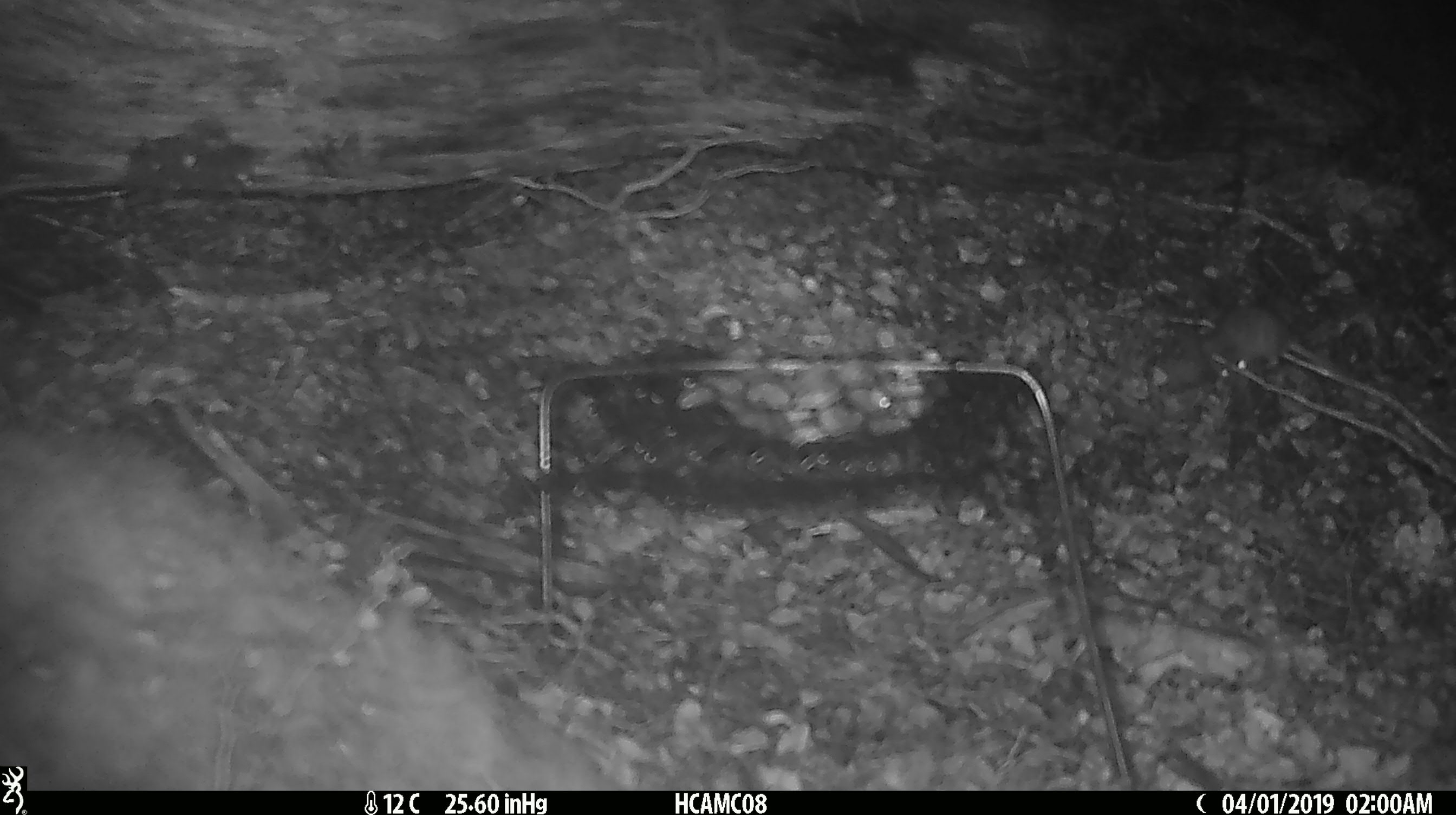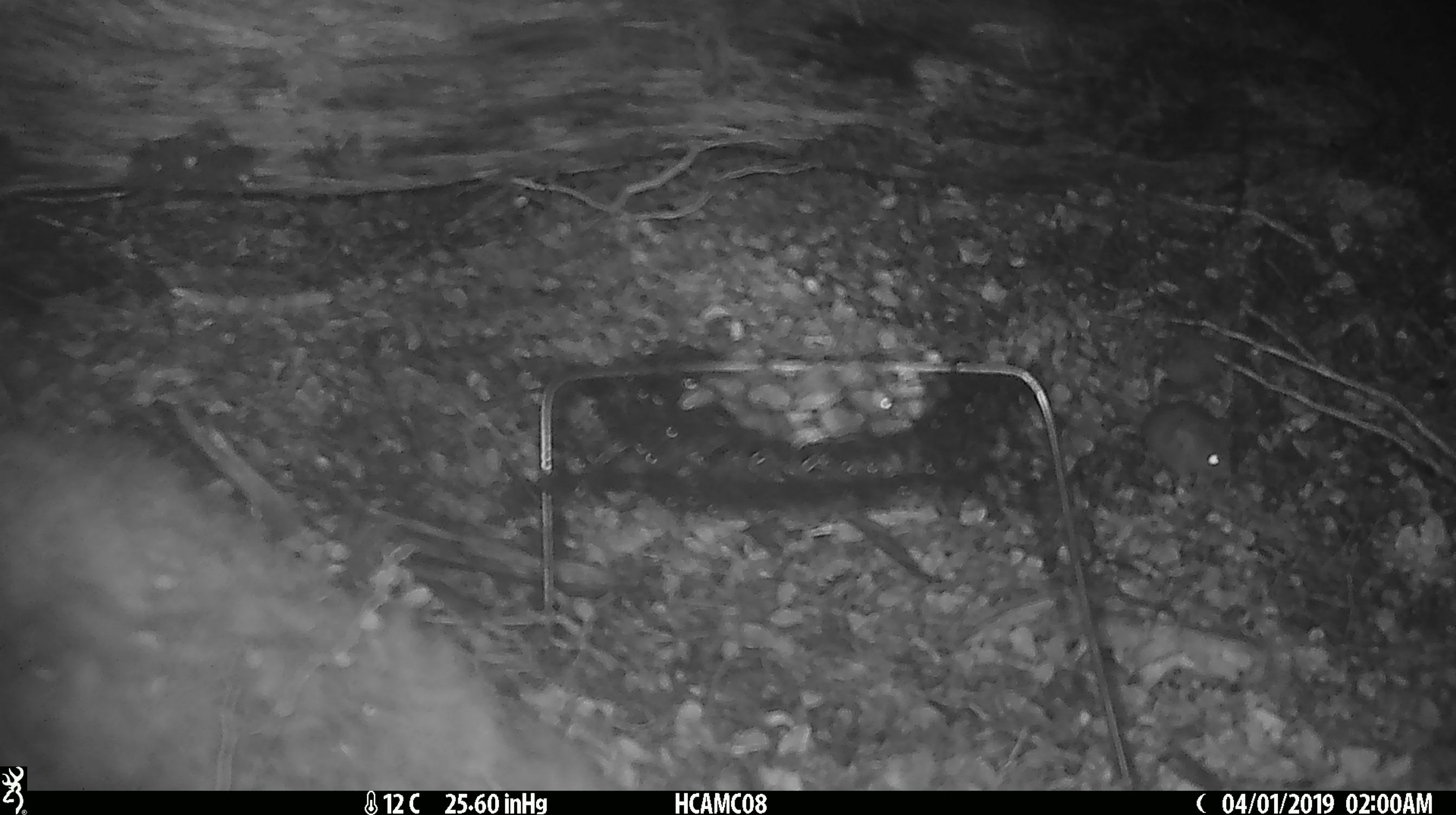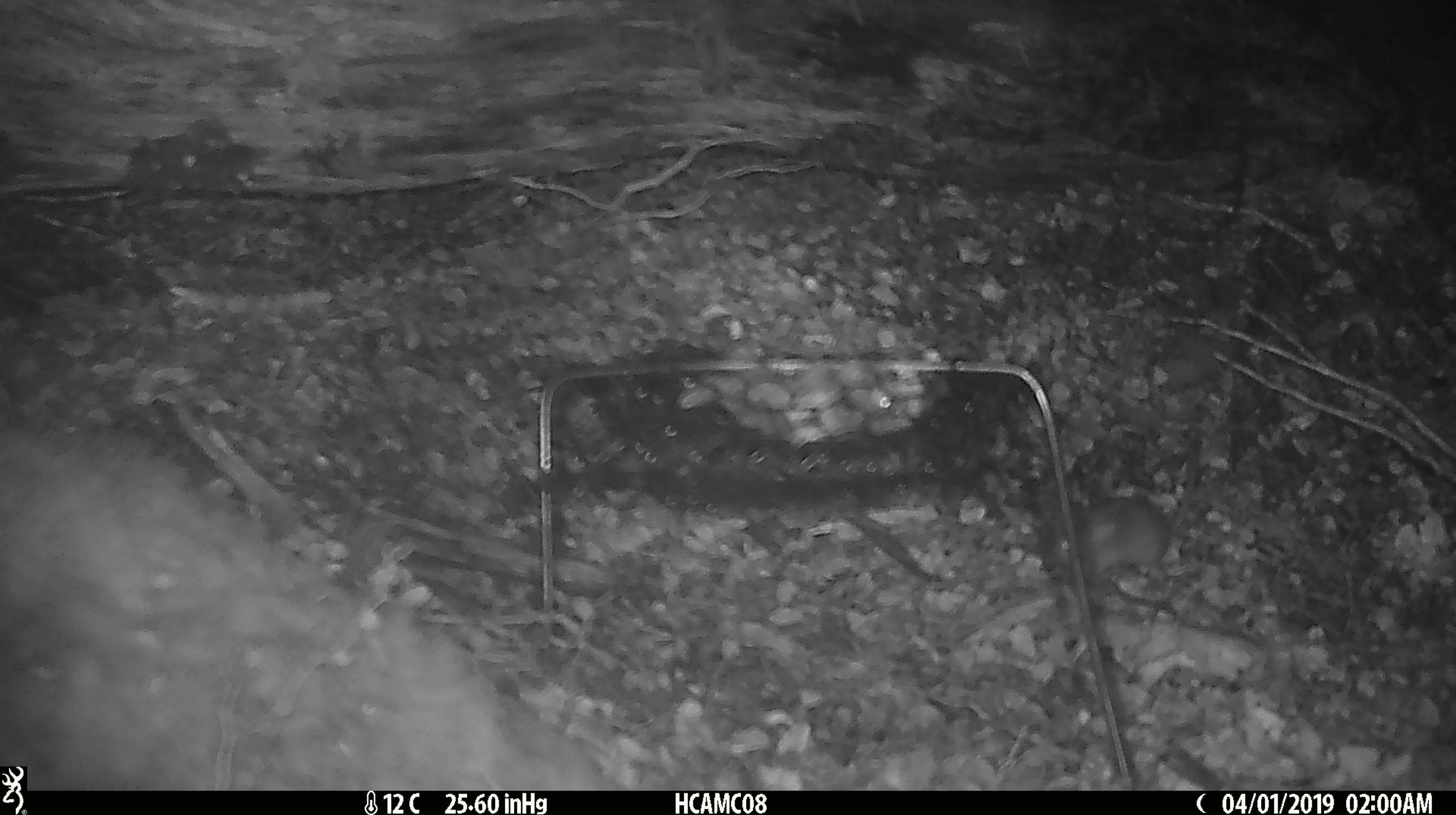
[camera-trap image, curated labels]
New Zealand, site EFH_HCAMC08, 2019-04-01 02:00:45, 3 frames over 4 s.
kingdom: Animalia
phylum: Chordata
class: Mammalia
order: Rodentia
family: Muridae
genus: Mus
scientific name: Mus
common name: mouse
Mouse (Mus).